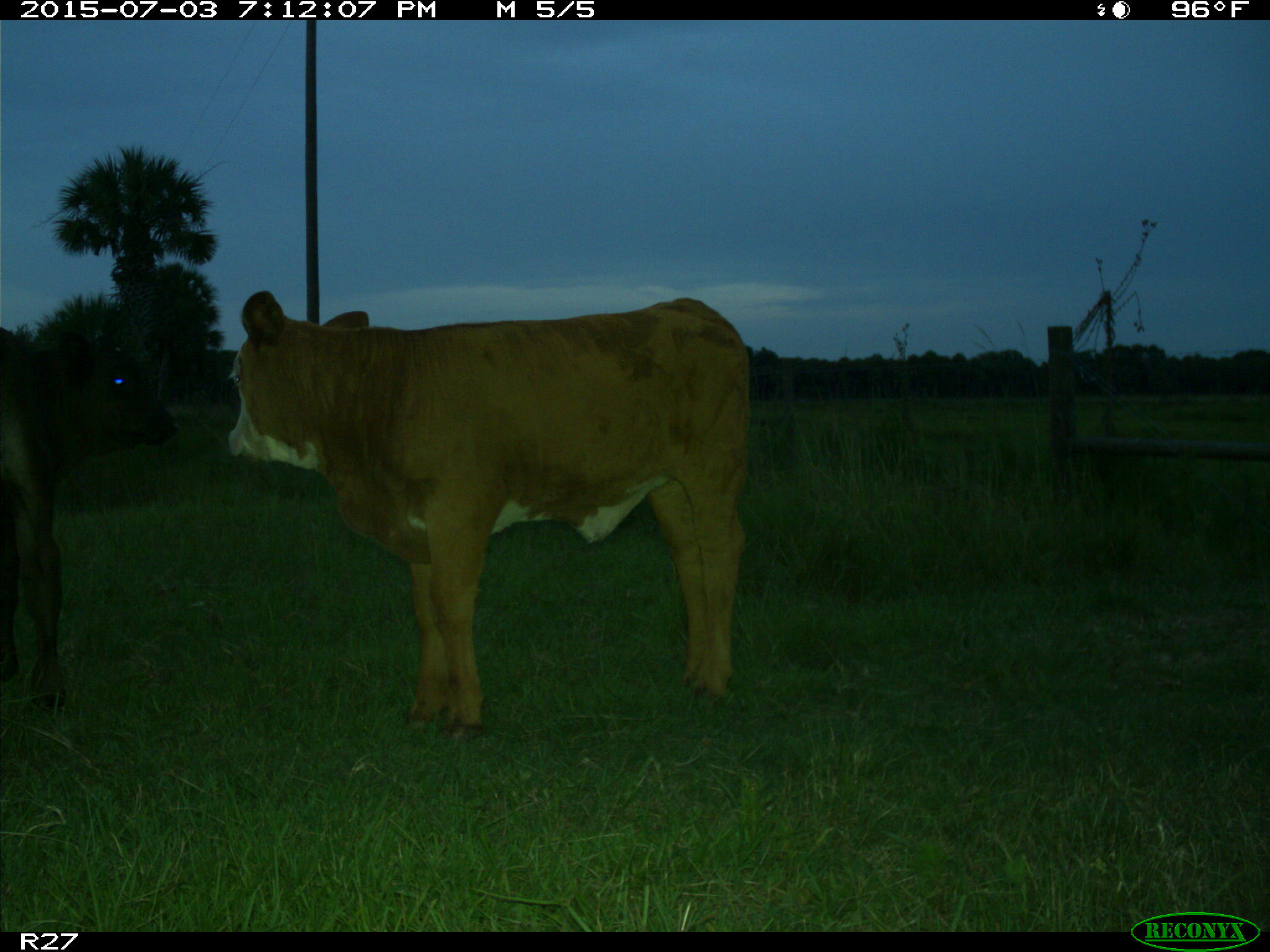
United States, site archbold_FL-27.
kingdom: Animalia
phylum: Chordata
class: Mammalia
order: Artiodactyla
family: Bovidae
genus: Bos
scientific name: Bos taurus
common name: domestic cow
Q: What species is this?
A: Bos taurus (domestic cow).